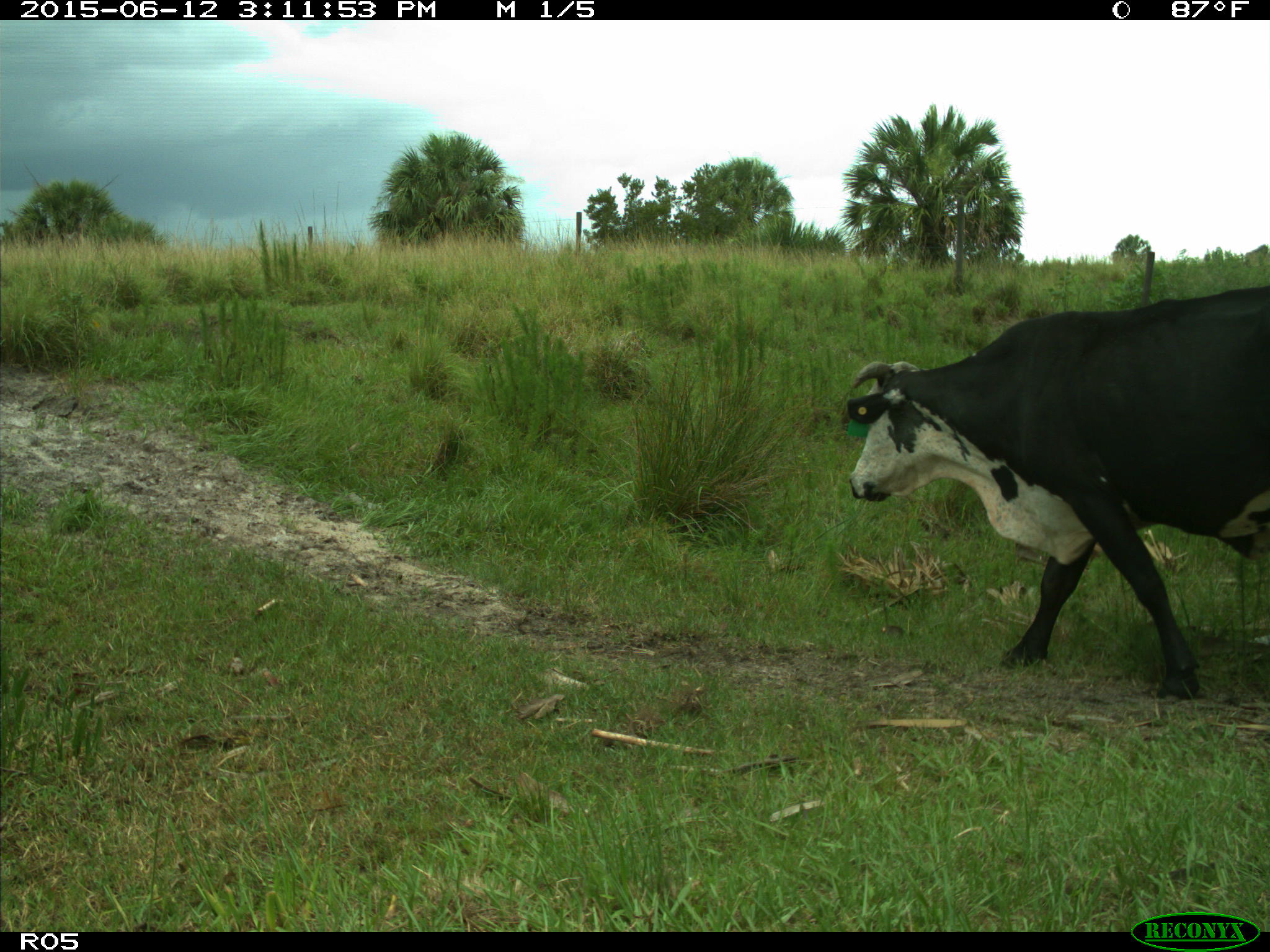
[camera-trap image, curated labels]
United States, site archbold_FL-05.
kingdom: Animalia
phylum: Chordata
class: Mammalia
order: Artiodactyla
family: Bovidae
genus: Bos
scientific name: Bos taurus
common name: domestic cow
Bos taurus (domestic cow).